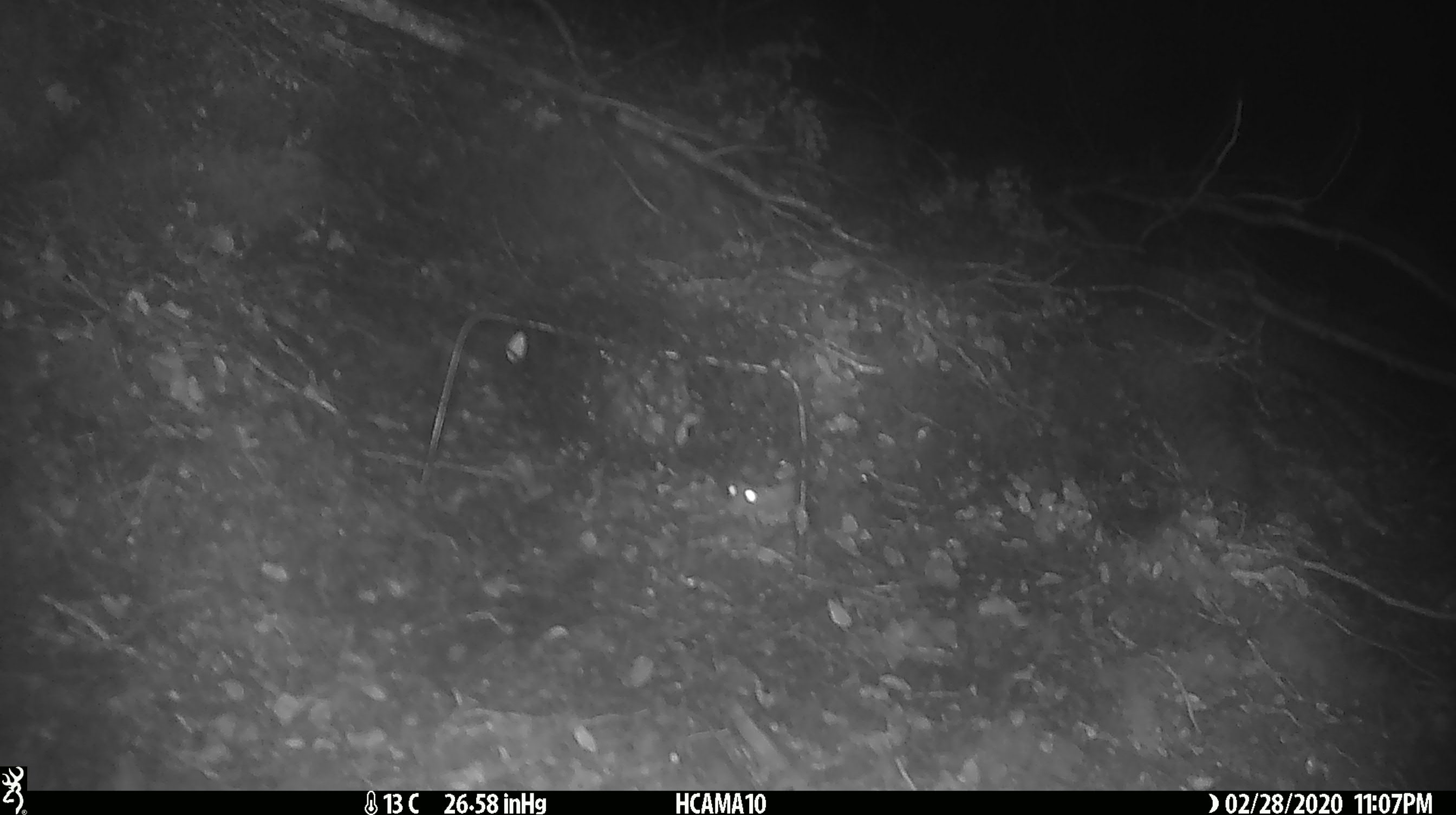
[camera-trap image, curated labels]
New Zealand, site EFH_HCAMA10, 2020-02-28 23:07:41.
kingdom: Animalia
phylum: Chordata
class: Mammalia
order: Rodentia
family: Muridae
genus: Mus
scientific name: Mus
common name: mouse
Mouse (Mus).